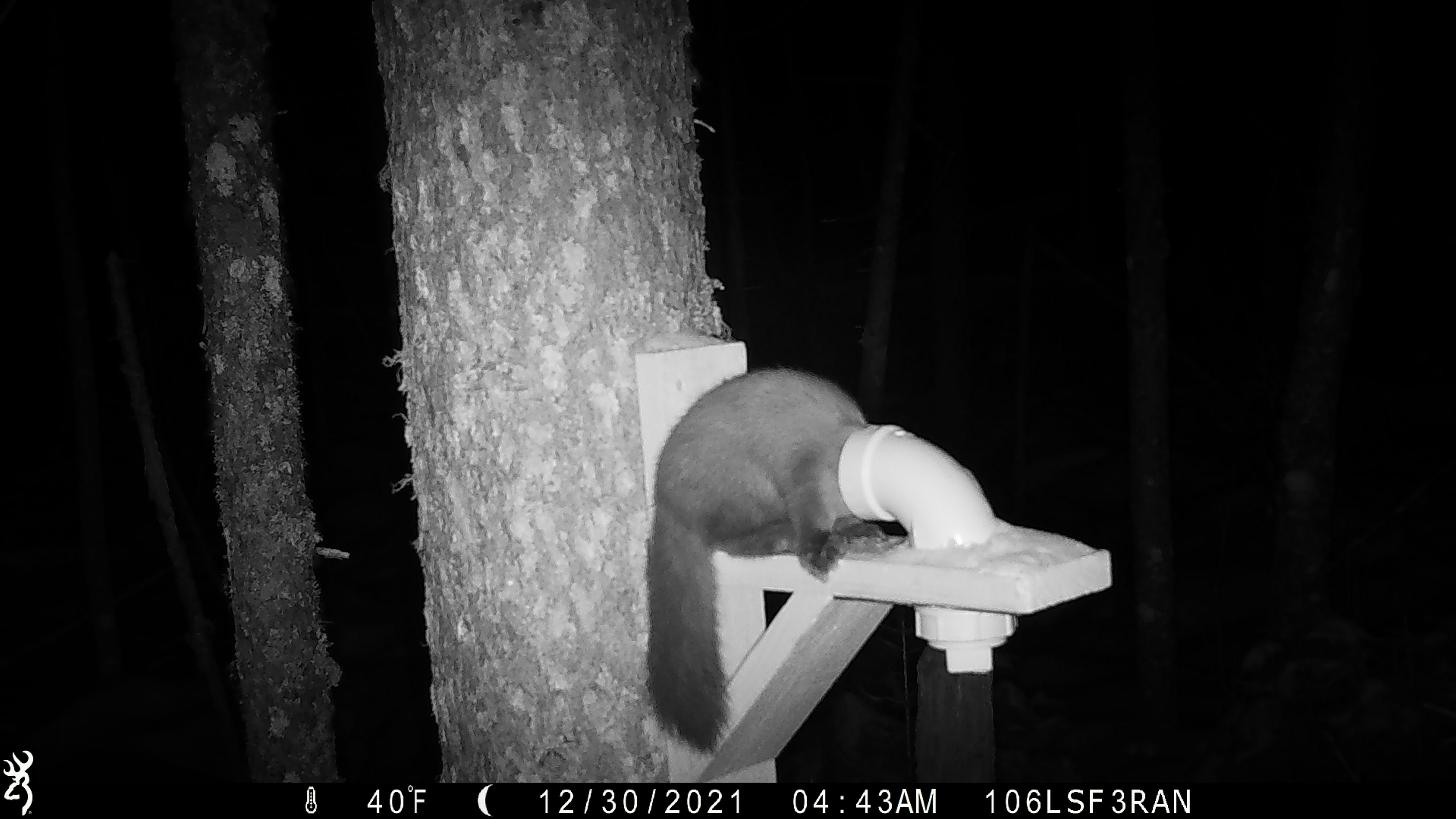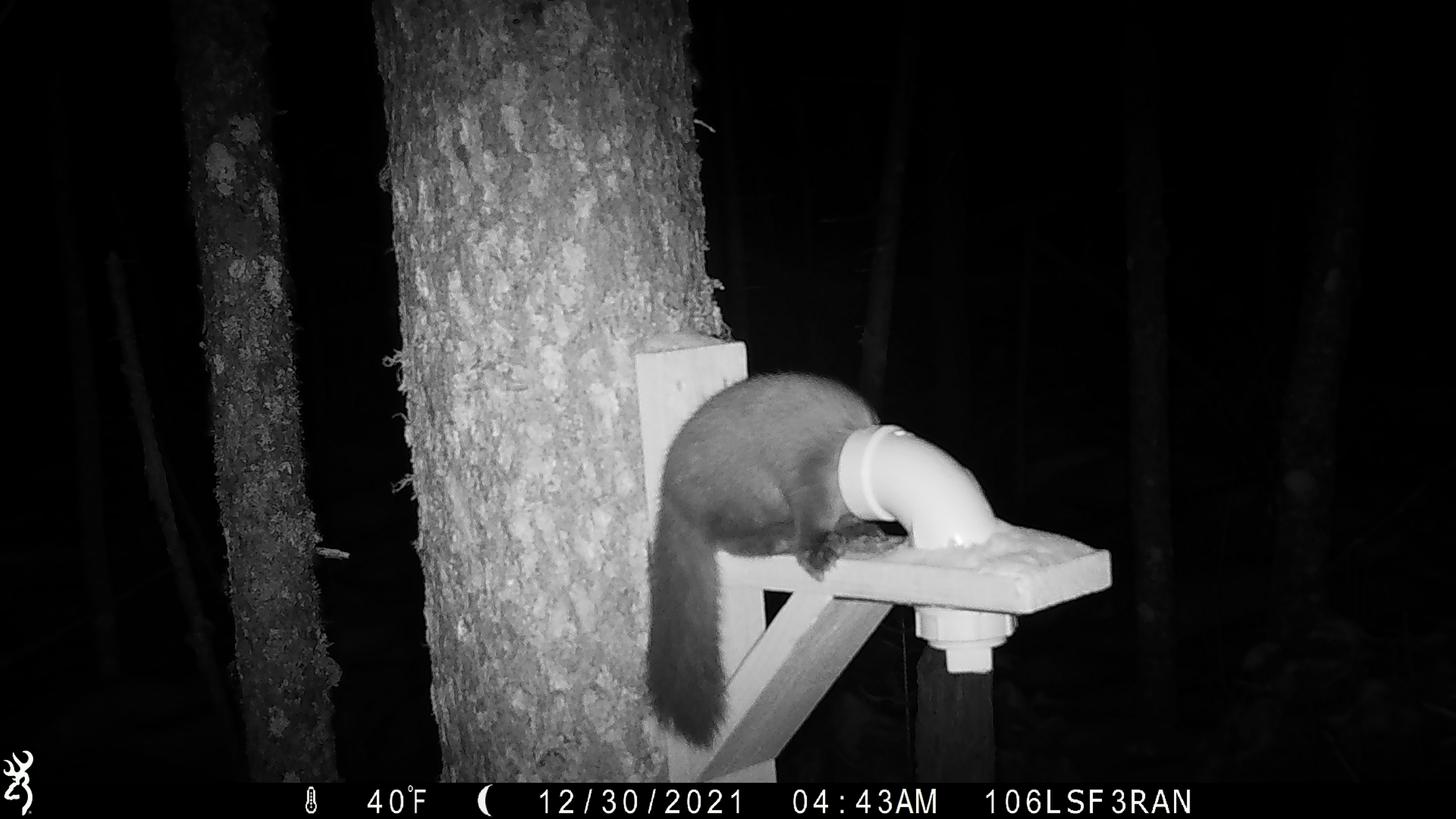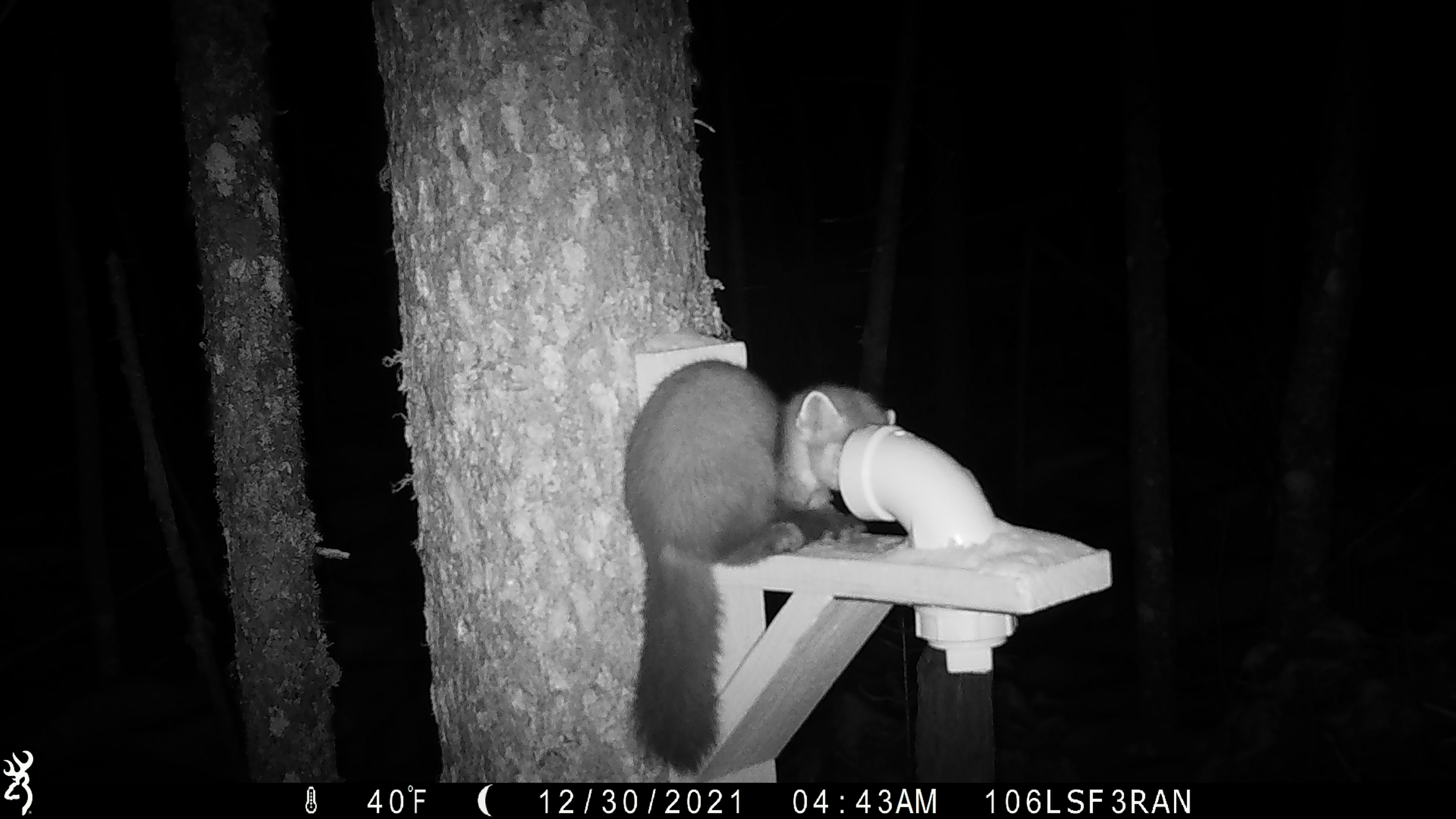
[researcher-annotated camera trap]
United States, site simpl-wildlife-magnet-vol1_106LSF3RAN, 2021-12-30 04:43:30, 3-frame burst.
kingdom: Animalia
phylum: Chordata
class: Mammalia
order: Carnivora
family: Mustelidae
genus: Martes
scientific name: Martes americana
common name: american marten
American marten (Martes americana).